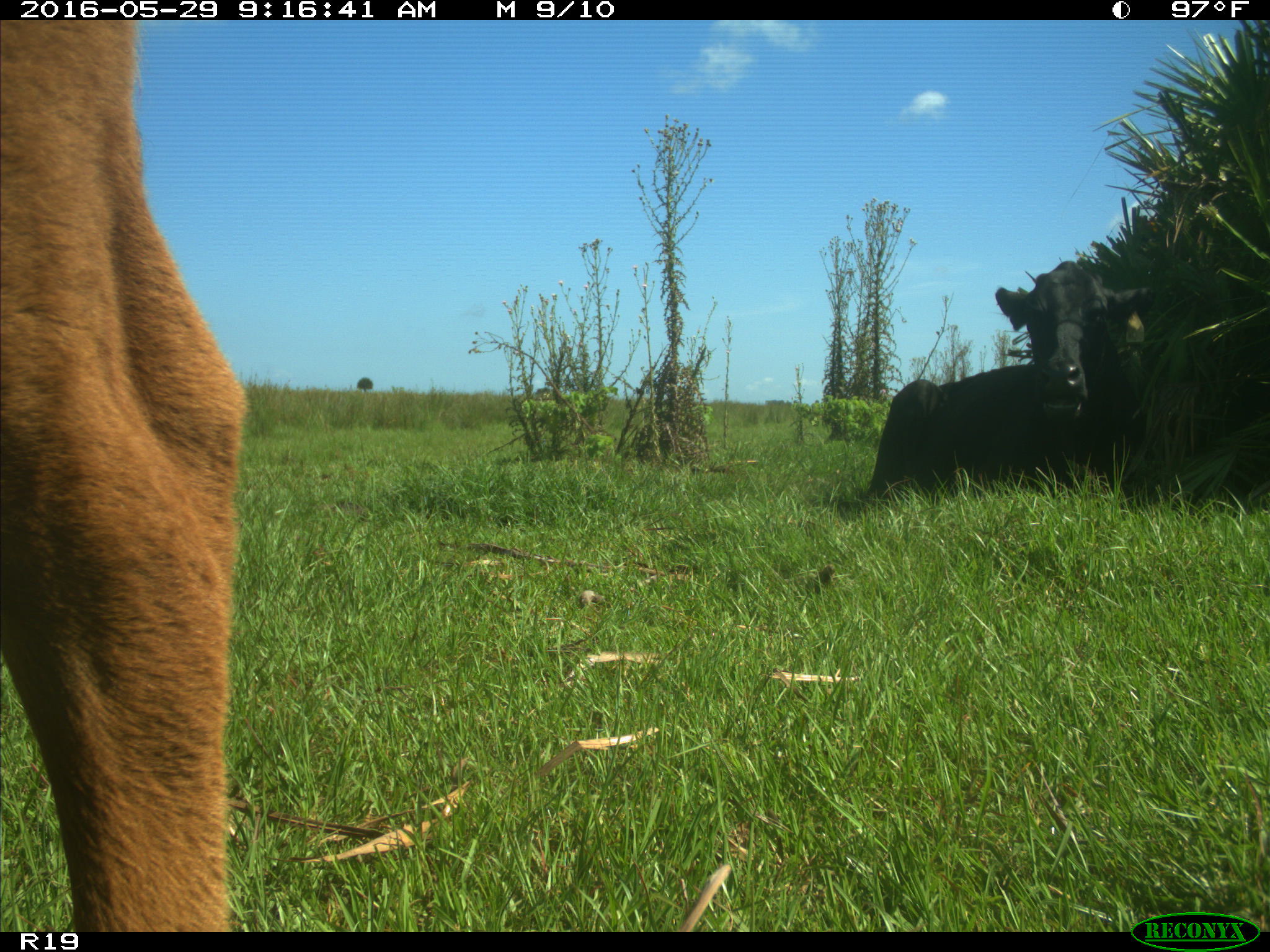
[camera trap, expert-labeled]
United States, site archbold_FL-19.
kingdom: Animalia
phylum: Chordata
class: Mammalia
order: Artiodactyla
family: Bovidae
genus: Bos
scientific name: Bos taurus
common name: domestic cow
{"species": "Bos taurus (domestic cow)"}